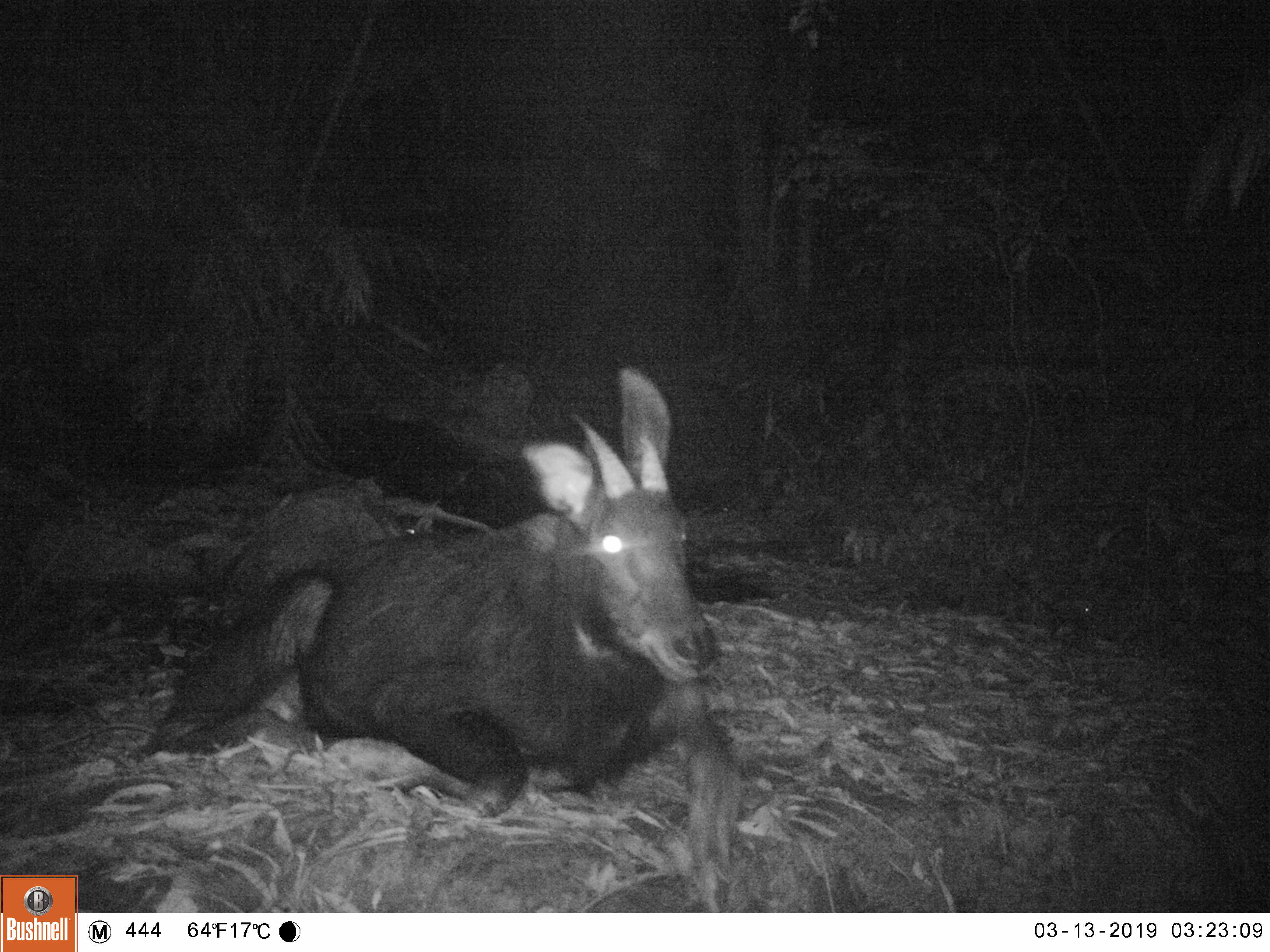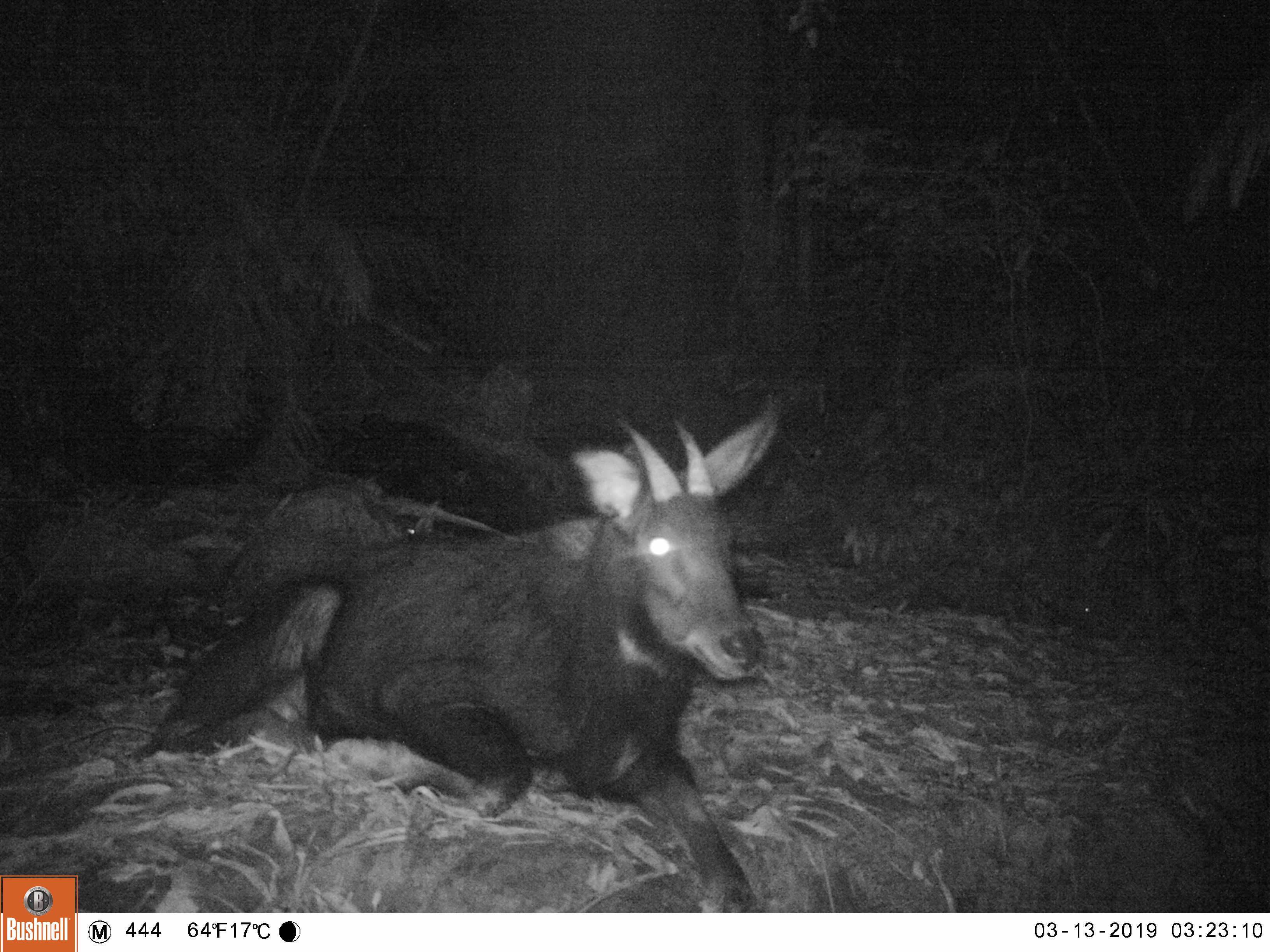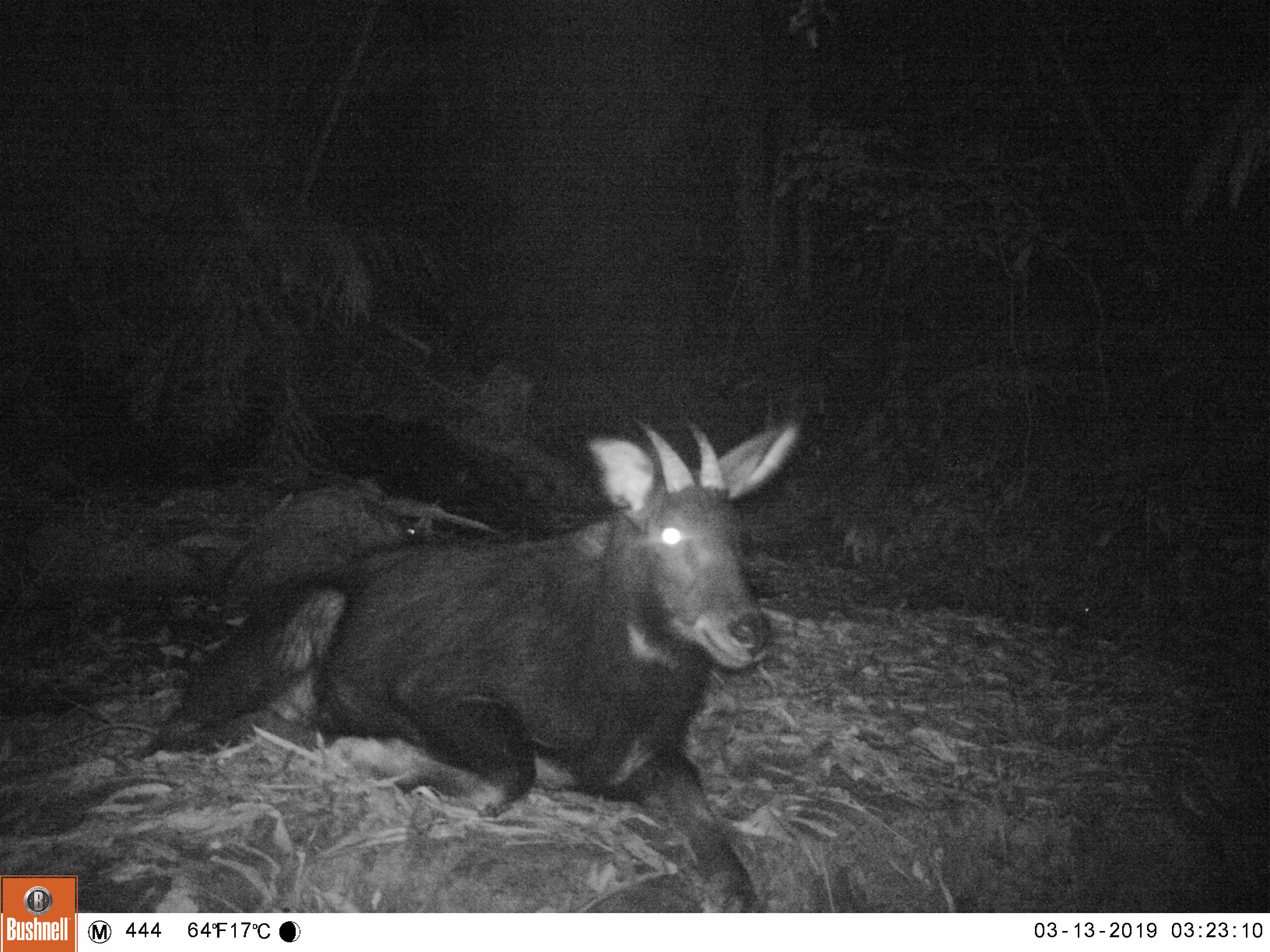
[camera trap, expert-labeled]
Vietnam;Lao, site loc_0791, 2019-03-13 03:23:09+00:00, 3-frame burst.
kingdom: Animalia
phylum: Chordata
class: Mammalia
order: Artiodactyla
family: Bovidae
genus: Capricornis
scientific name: Capricornis sumatraensis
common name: chinese serow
Chinese serow (Capricornis sumatraensis). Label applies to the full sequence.